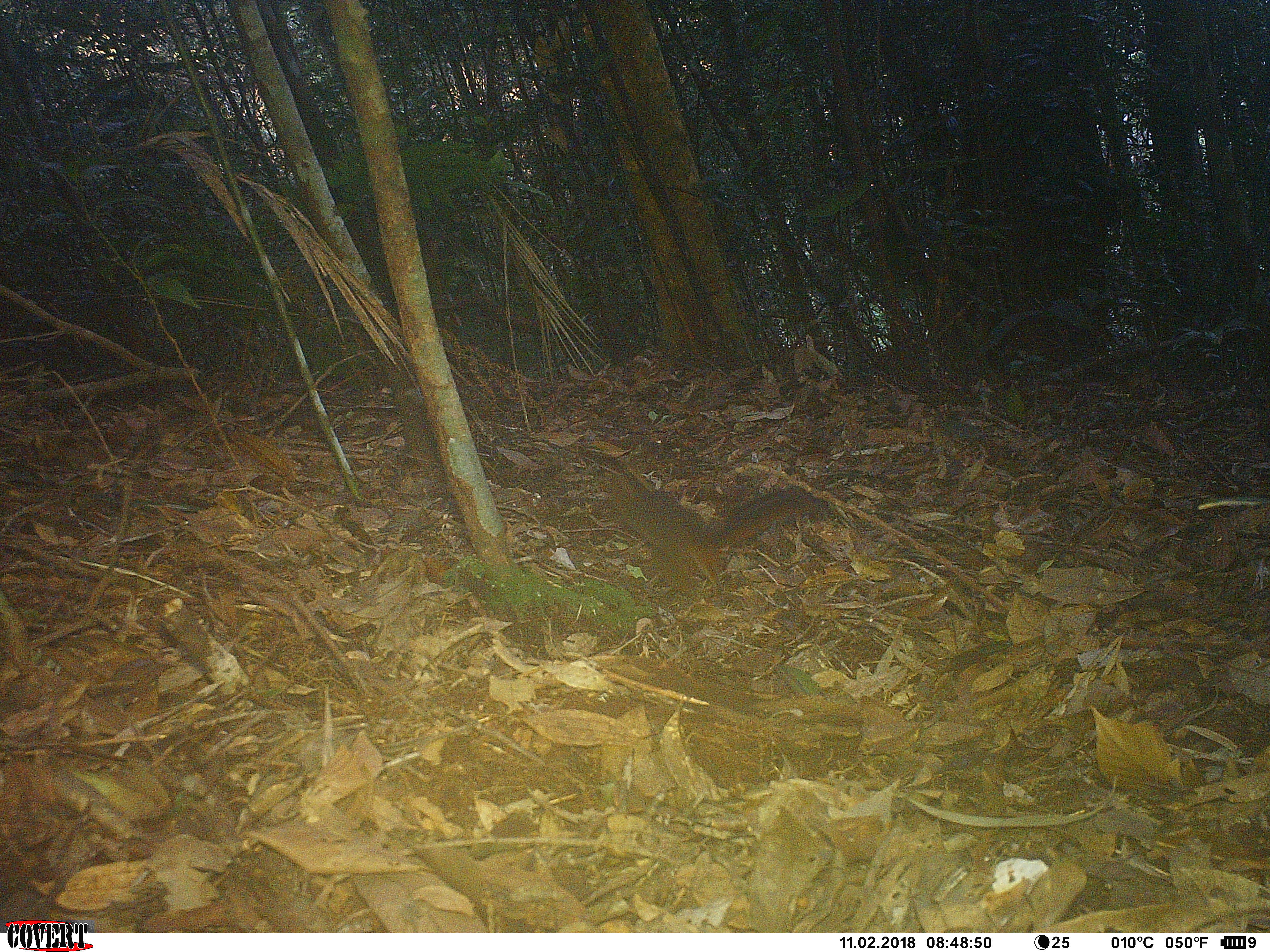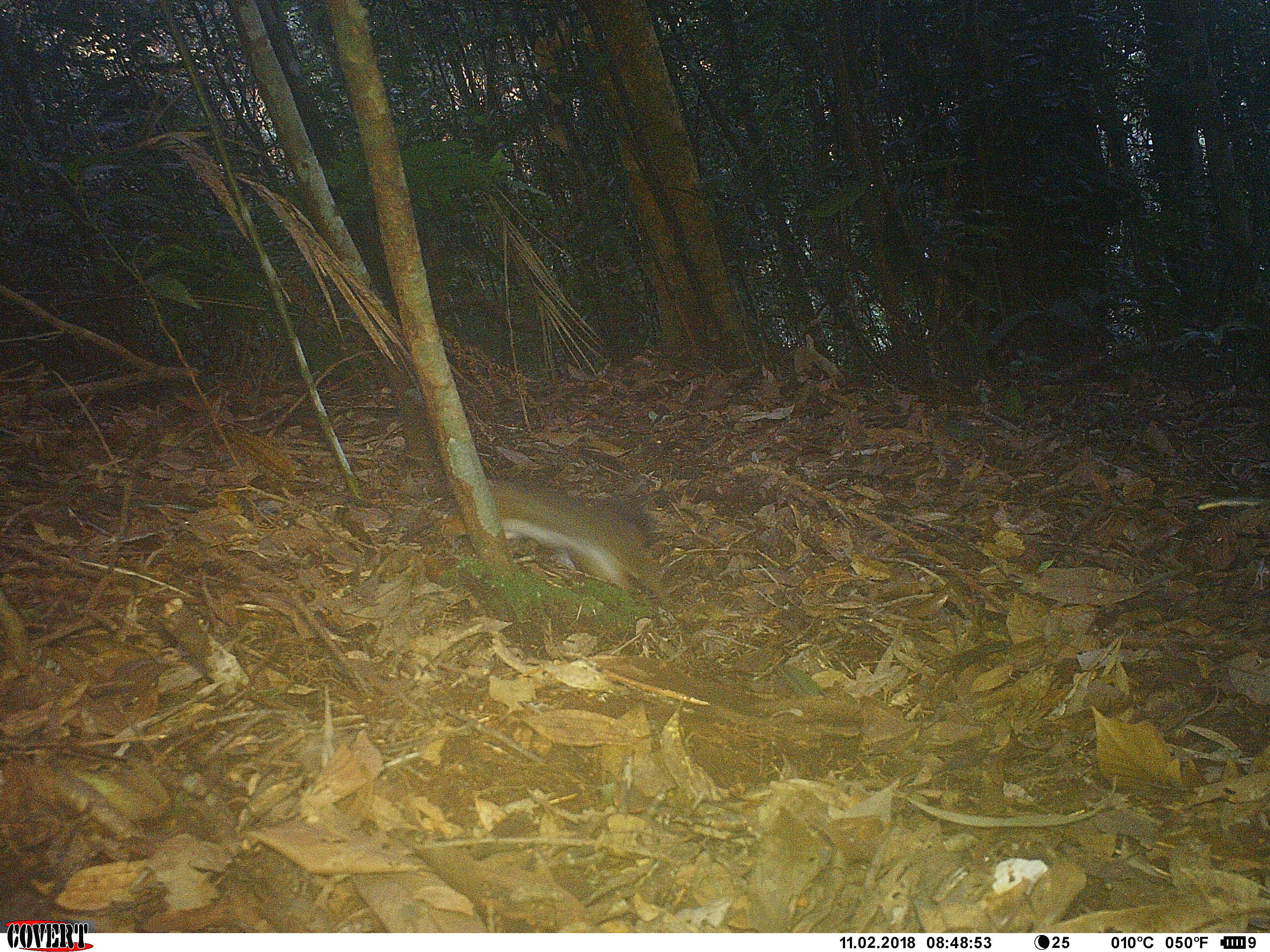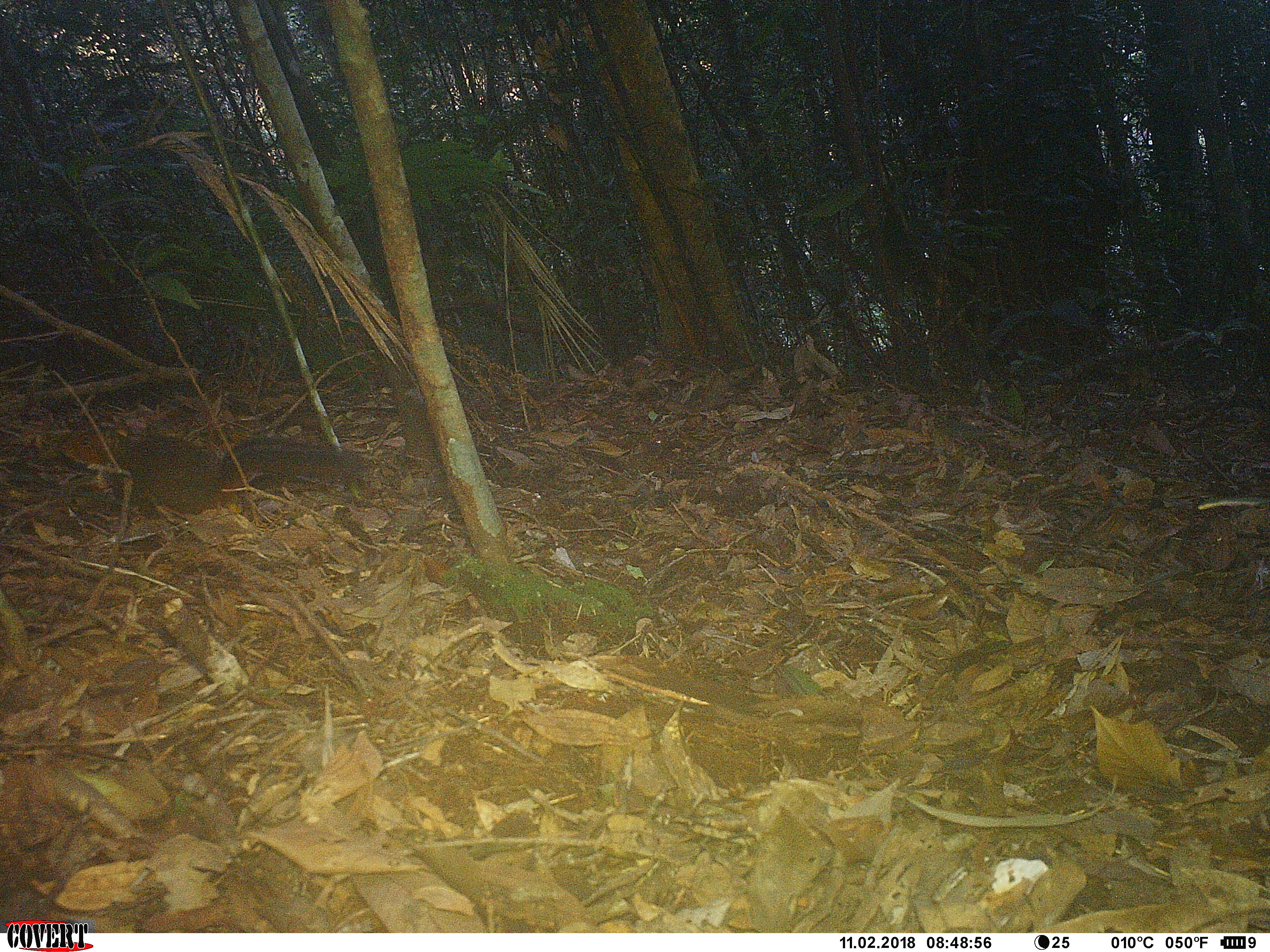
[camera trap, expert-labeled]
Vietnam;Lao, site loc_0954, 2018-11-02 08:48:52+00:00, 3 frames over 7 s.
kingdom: Animalia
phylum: Chordata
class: Mammalia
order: Rodentia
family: Sciuridae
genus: Dremomys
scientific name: Dremomys rufigenis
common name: red-cheeked squirrel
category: red cheeked squirrel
Red cheeked squirrel (red-cheeked squirrel) (Dremomys rufigenis). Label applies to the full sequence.